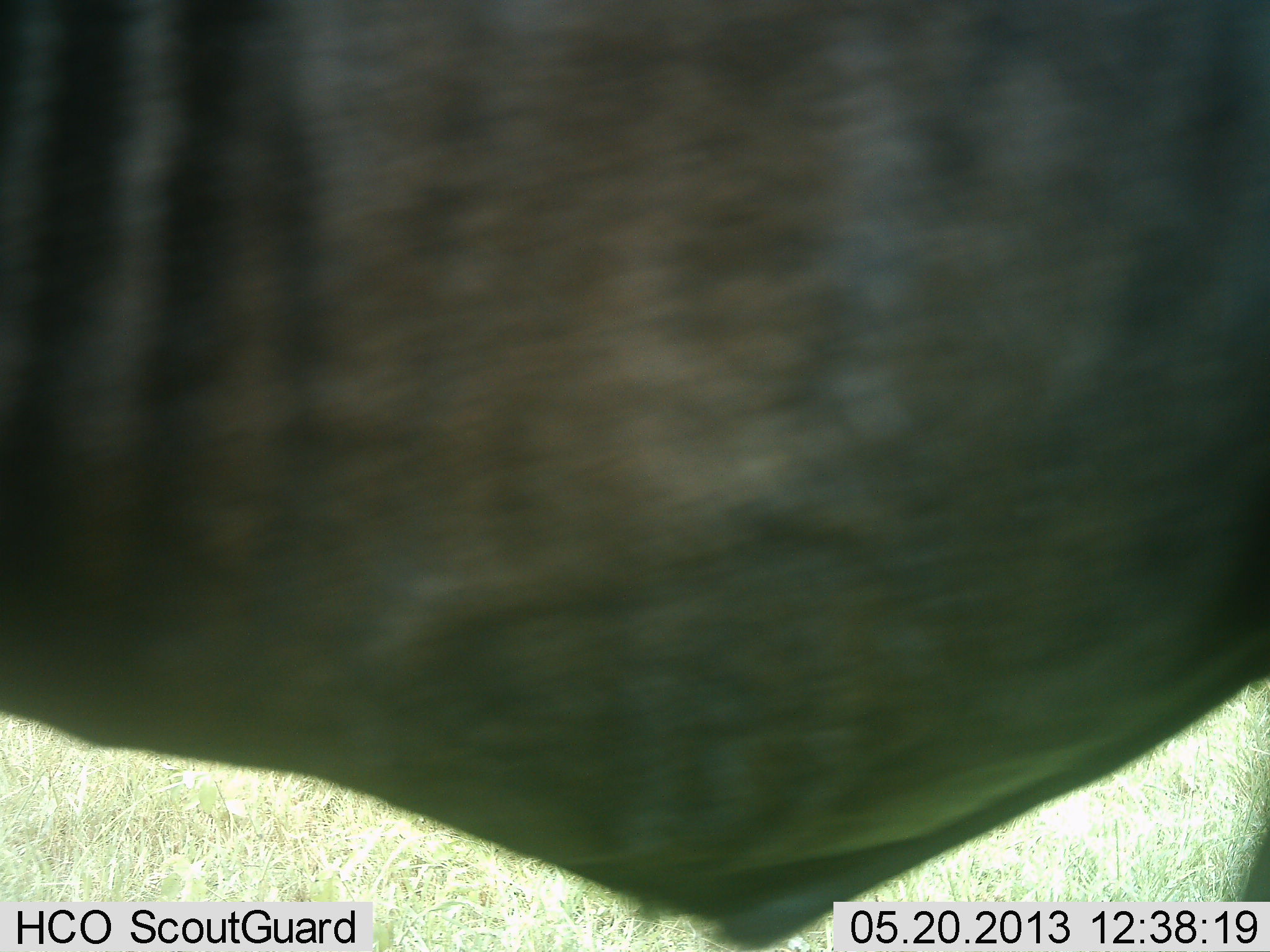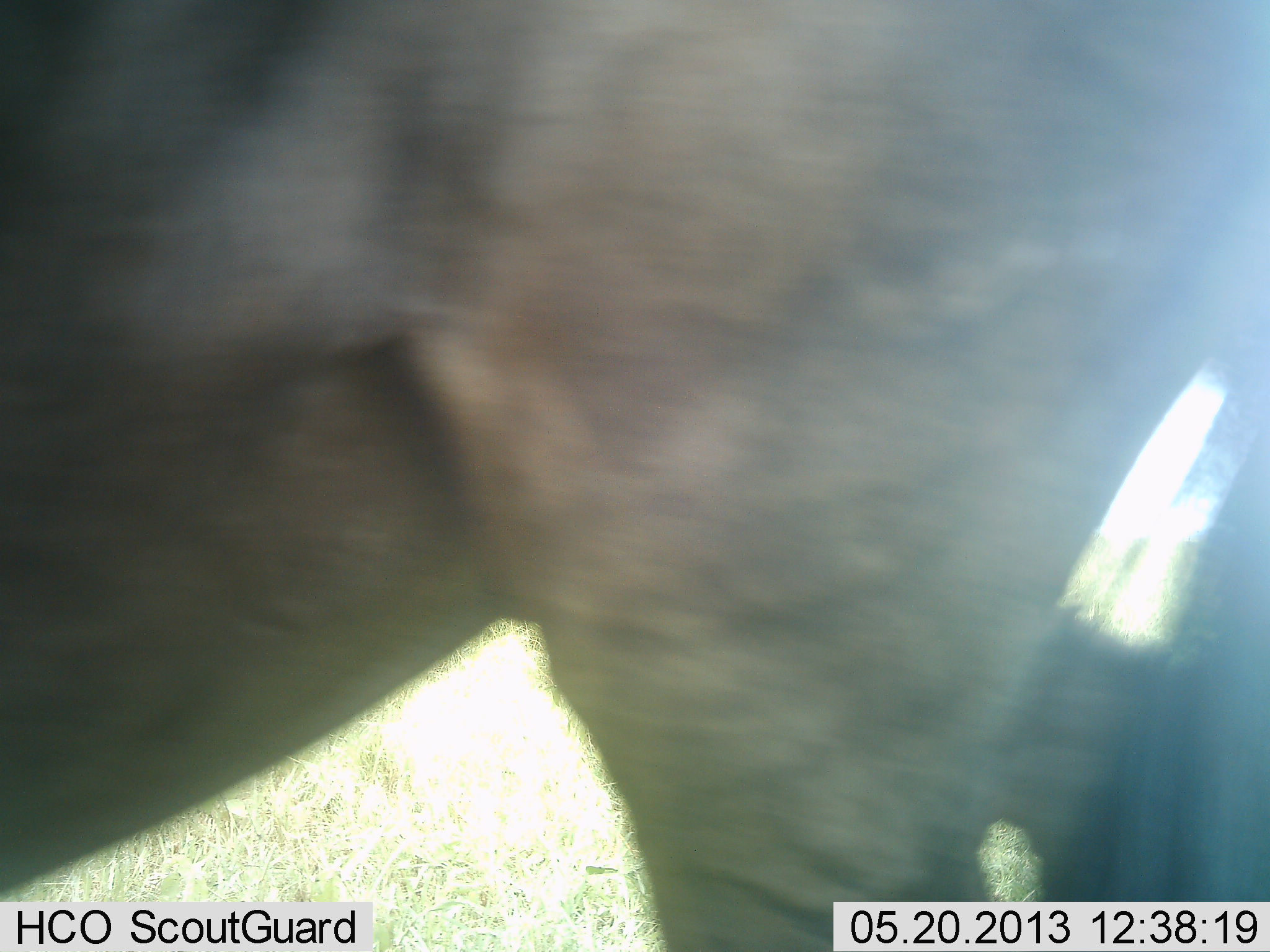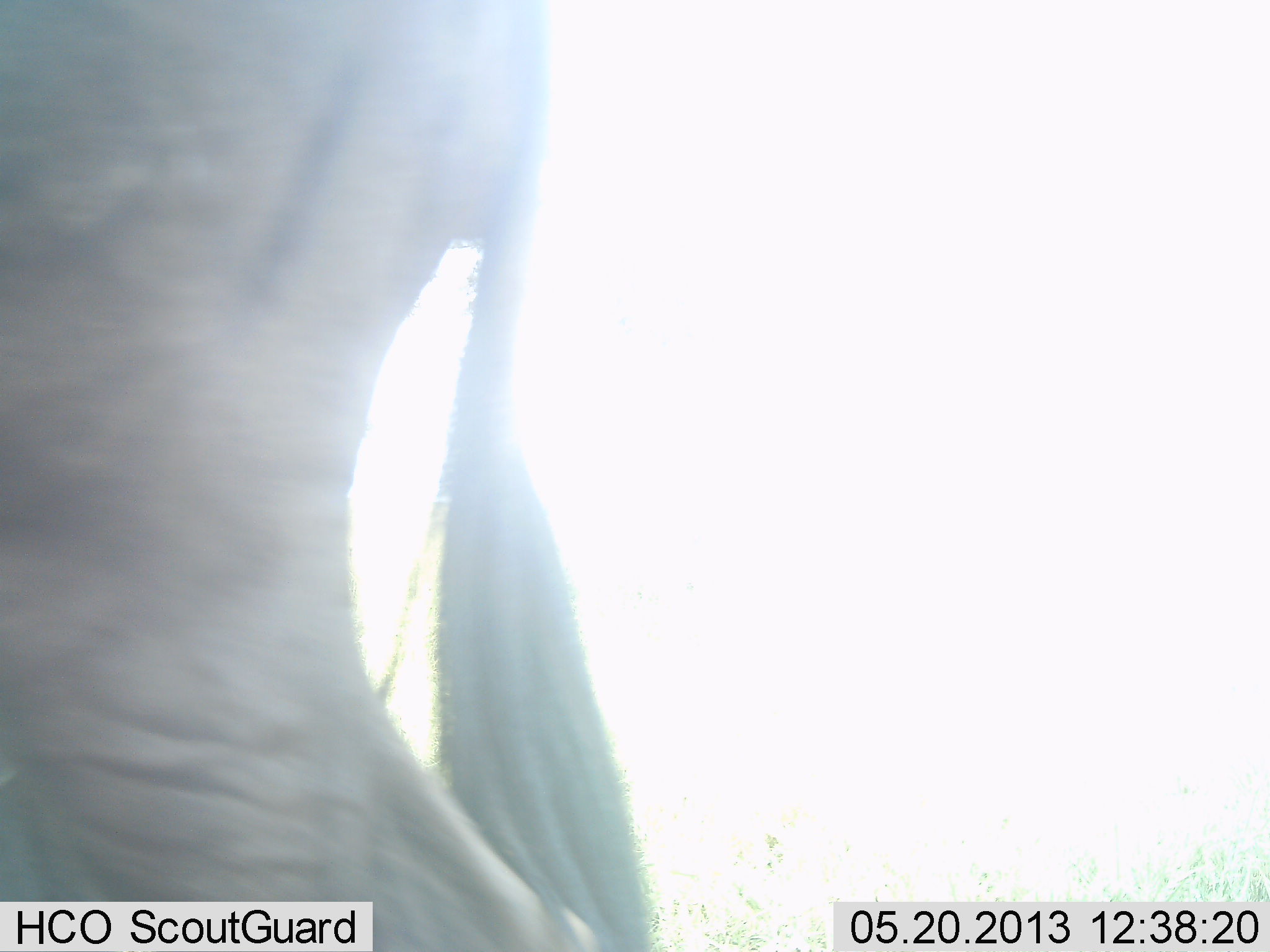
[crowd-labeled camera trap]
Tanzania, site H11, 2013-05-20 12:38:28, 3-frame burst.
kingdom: Animalia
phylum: Chordata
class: Mammalia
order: Artiodactyla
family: Bovidae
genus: Connochaetes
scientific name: Connochaetes taurinus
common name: blue wildebeest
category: wildebeest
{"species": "wildebeest (blue wildebeest) (Connochaetes taurinus)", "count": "1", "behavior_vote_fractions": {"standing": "0%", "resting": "0%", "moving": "100%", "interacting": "0%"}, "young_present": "0%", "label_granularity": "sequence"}